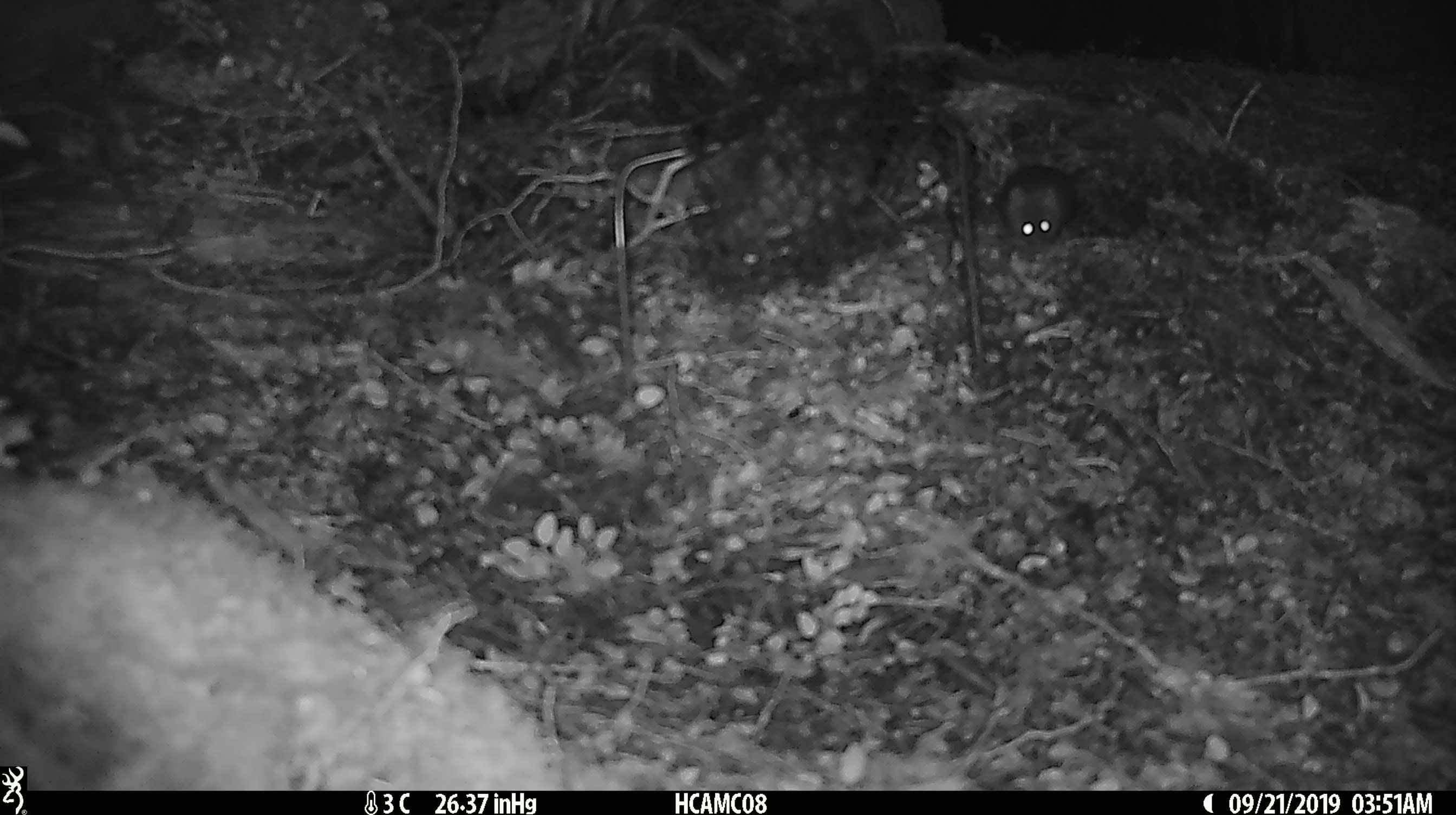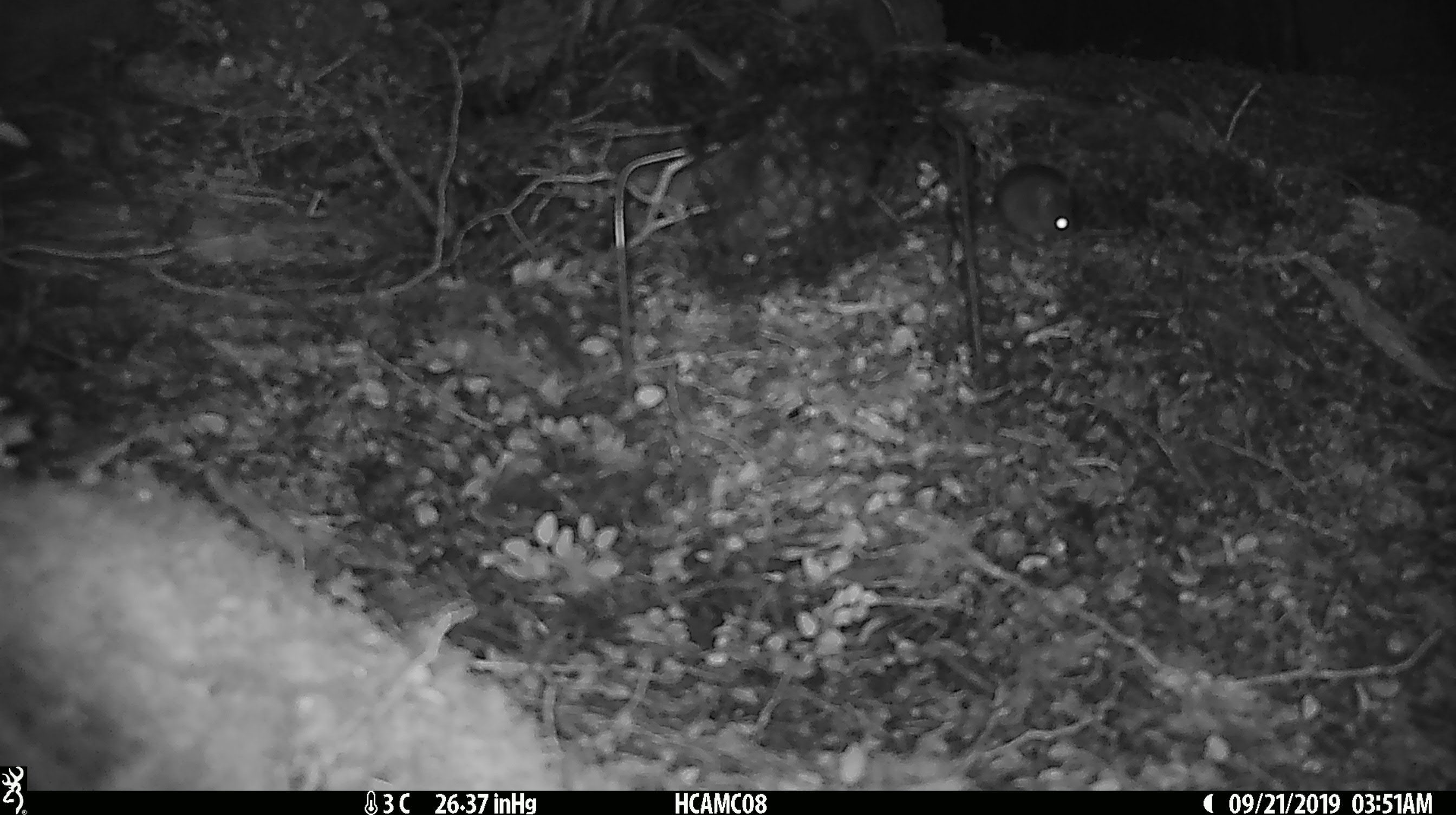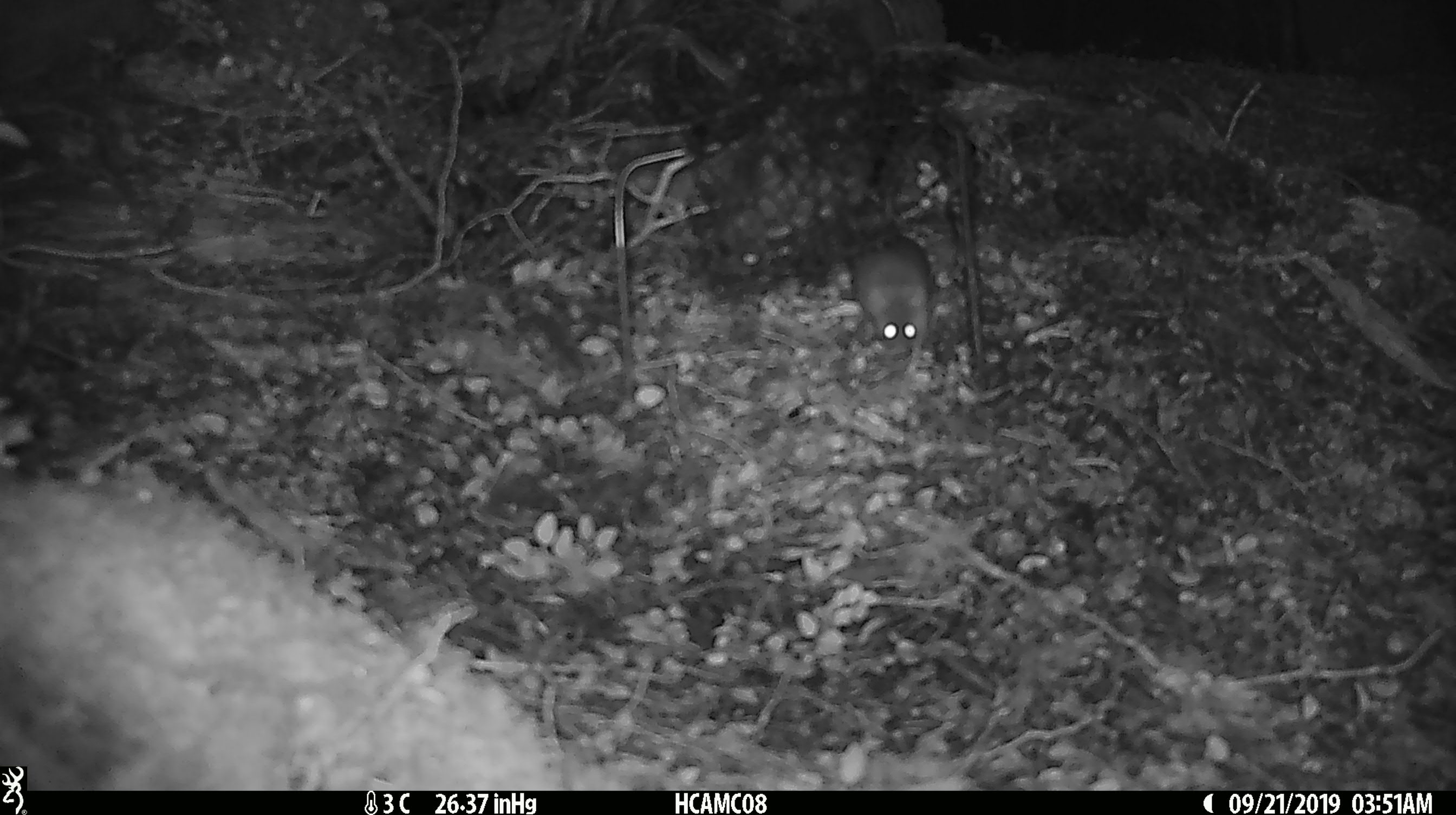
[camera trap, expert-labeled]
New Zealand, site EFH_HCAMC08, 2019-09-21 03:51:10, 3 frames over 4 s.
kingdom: Animalia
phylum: Chordata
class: Mammalia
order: Rodentia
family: Muridae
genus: Mus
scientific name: Mus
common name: mouse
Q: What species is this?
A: Mouse (Mus).